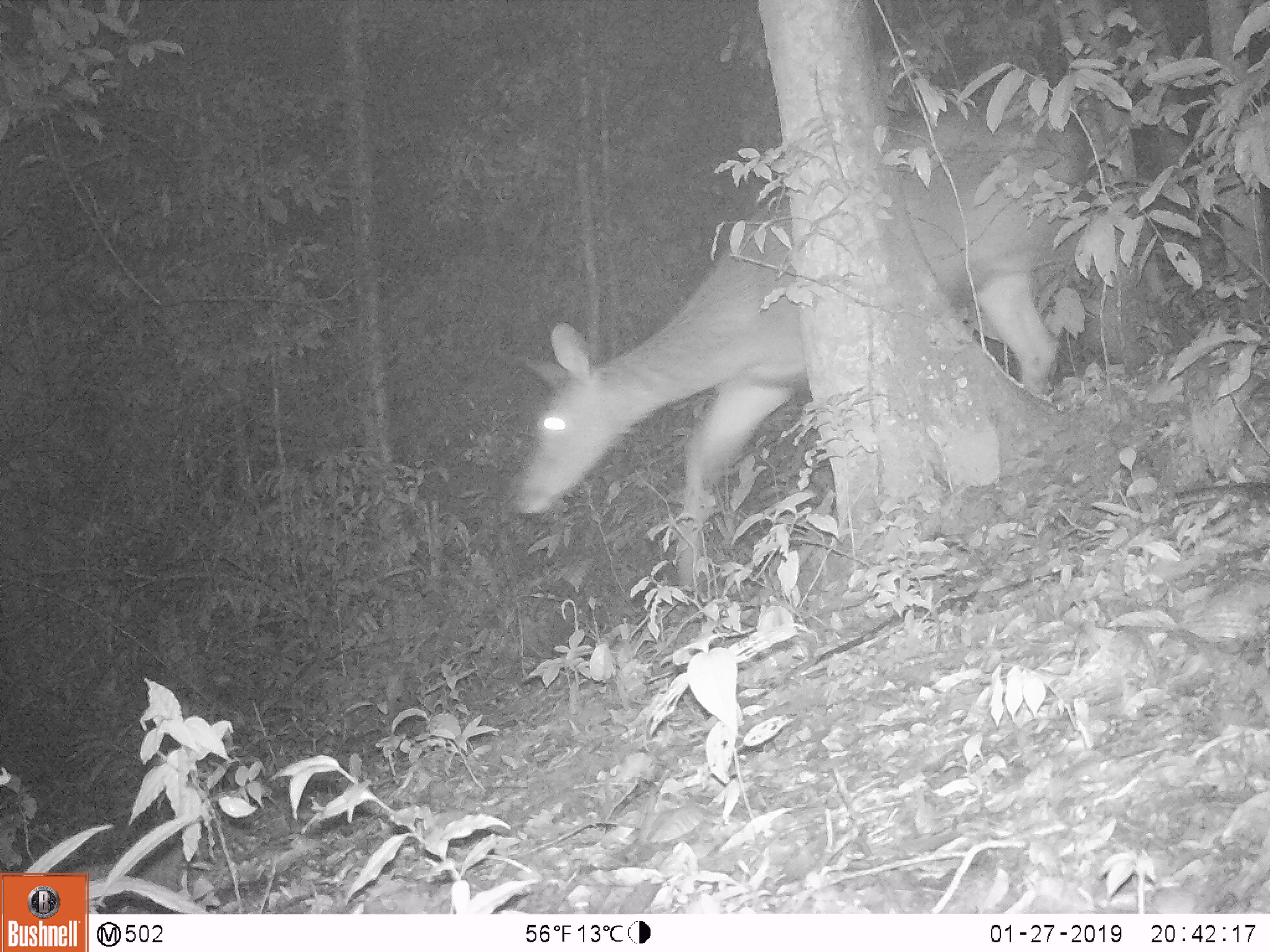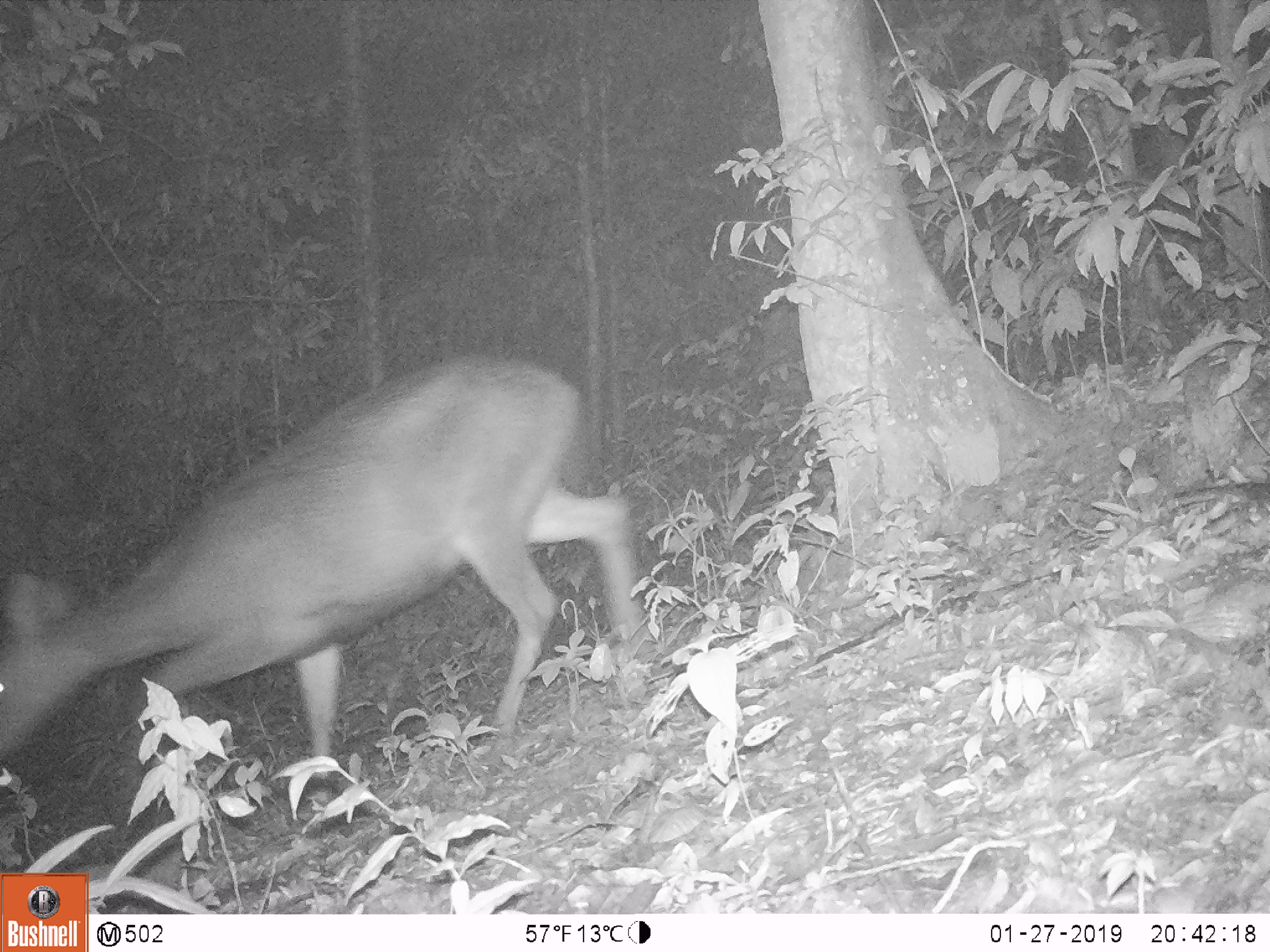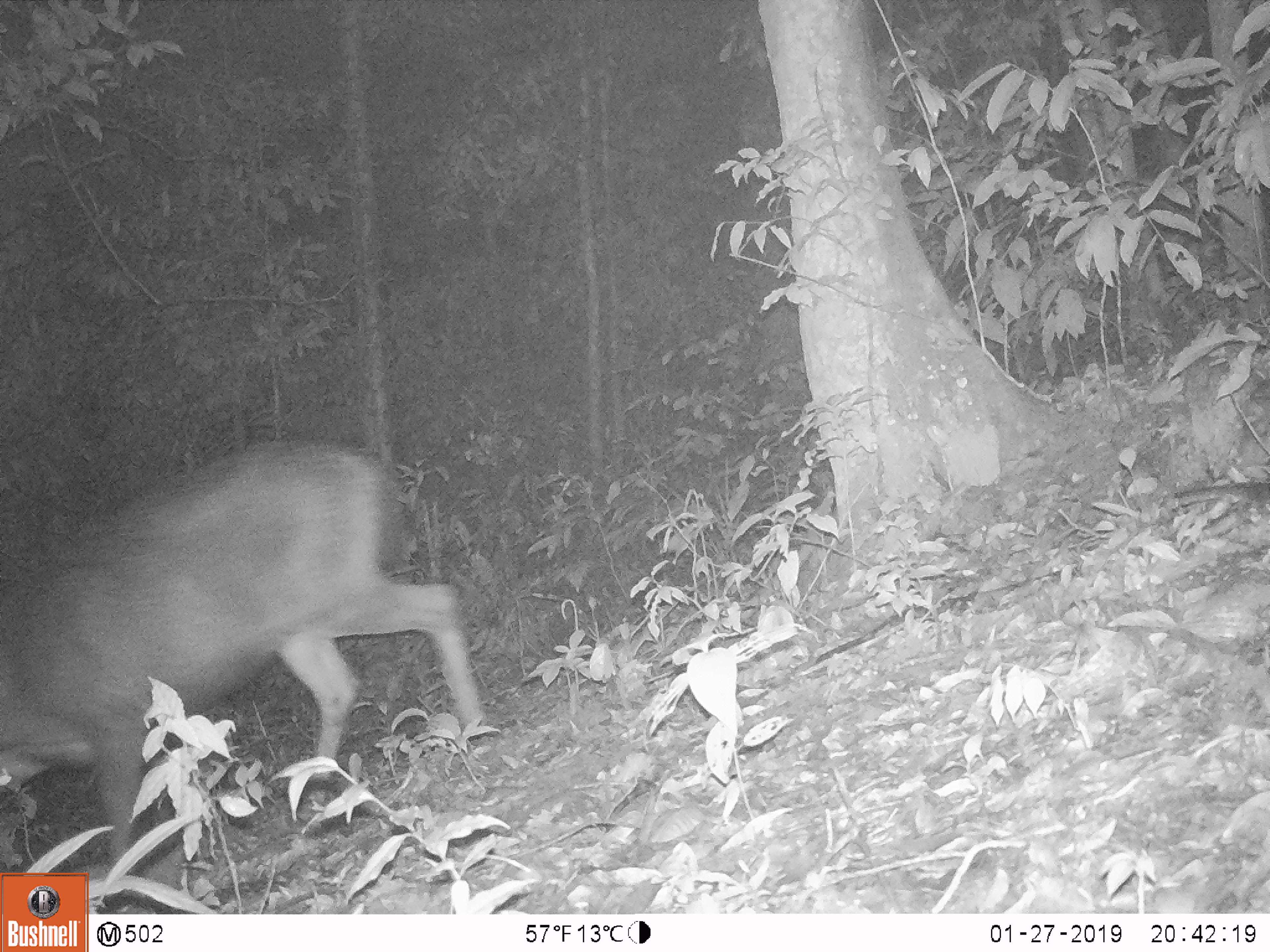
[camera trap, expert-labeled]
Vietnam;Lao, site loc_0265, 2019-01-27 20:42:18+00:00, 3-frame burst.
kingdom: Animalia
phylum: Chordata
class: Mammalia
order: Artiodactyla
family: Cervidae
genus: Rusa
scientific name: Rusa unicolor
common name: sambar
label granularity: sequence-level